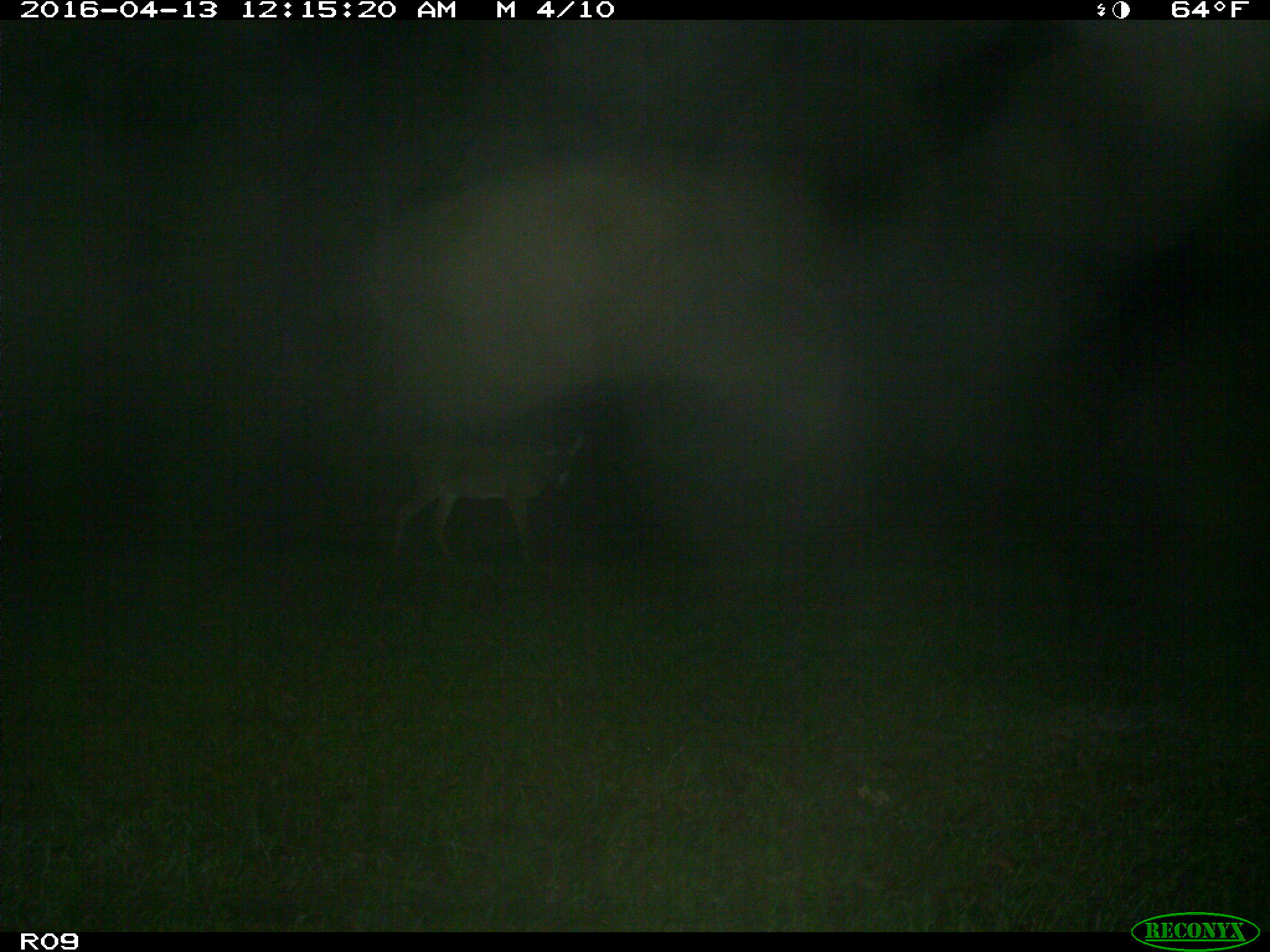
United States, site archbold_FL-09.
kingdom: Animalia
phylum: Chordata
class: Mammalia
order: Artiodactyla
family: Cervidae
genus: Odocoileus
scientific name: Odocoileus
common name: deer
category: unidentified deer